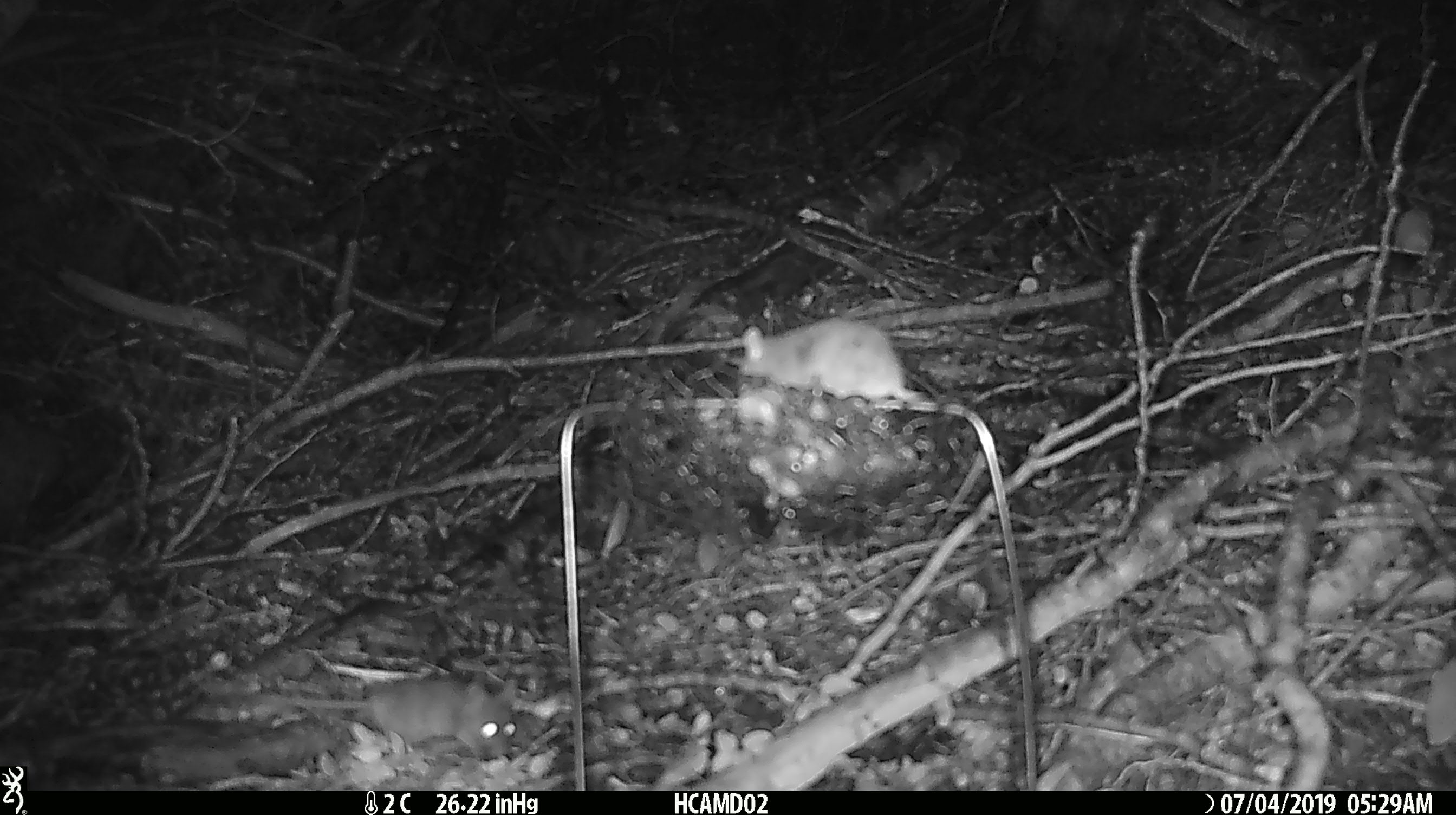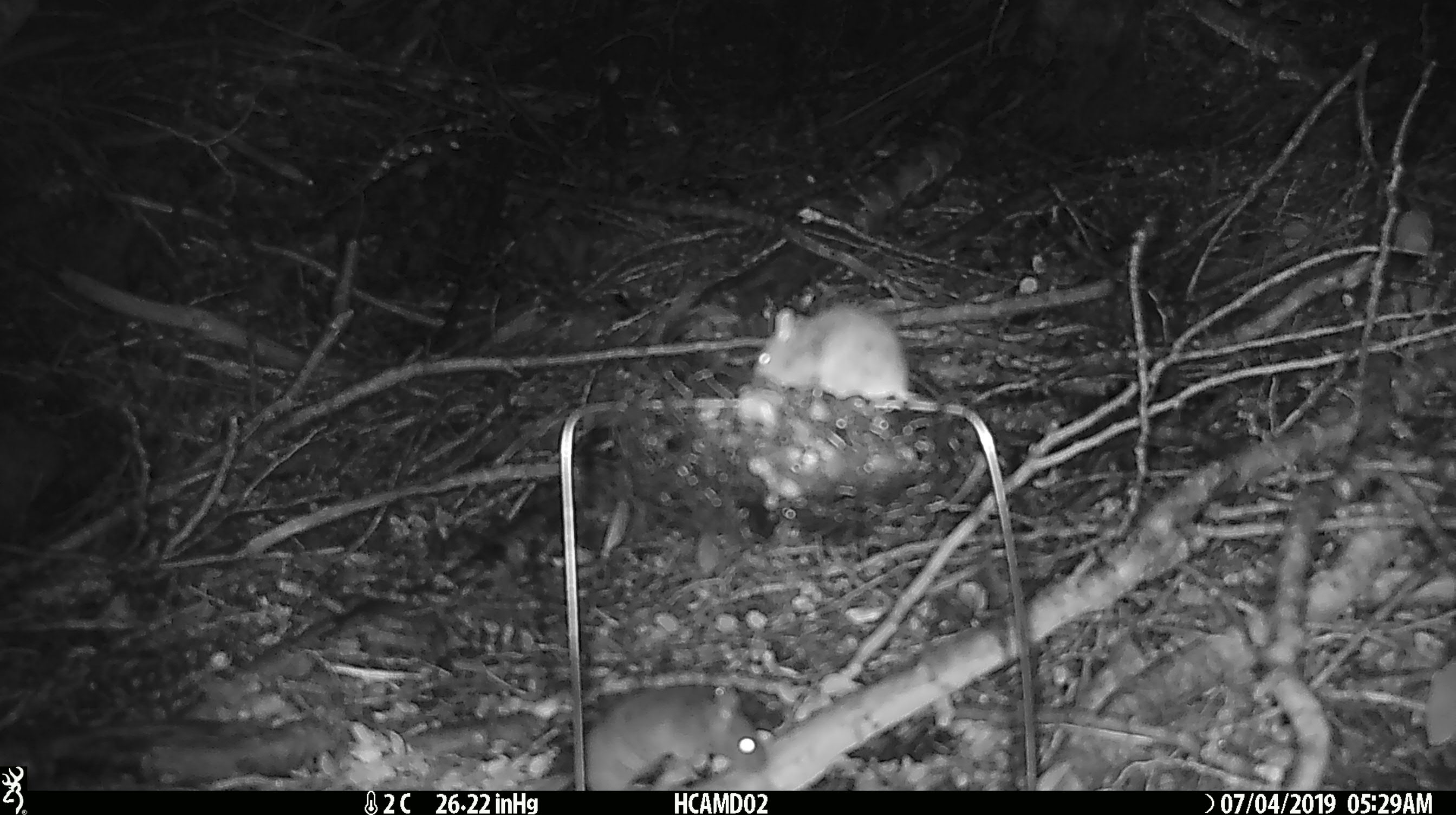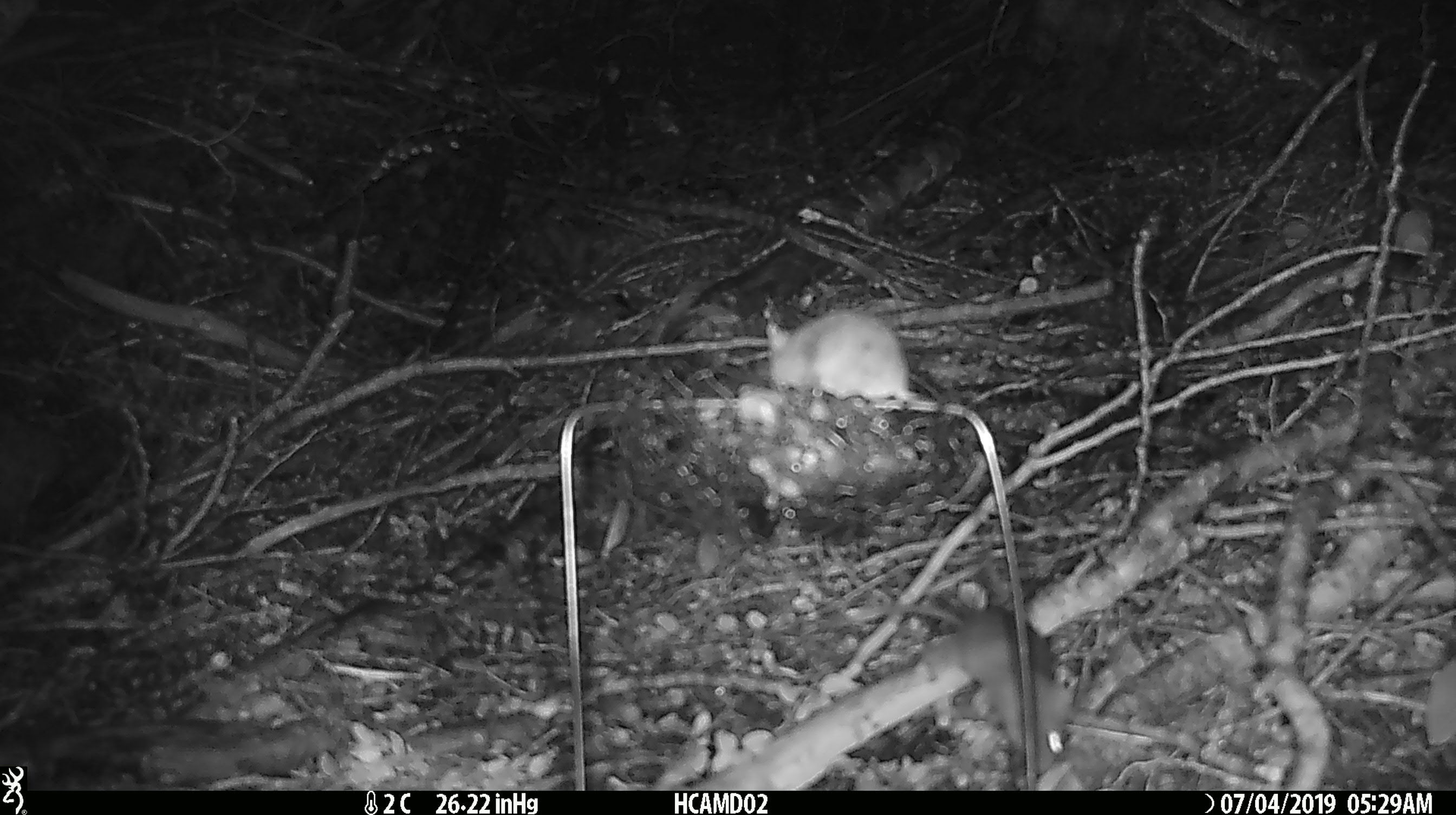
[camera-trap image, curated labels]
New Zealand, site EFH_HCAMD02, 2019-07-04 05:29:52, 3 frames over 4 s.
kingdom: Animalia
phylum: Chordata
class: Mammalia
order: Rodentia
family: Muridae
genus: Mus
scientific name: Mus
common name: mouse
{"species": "mouse (Mus)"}